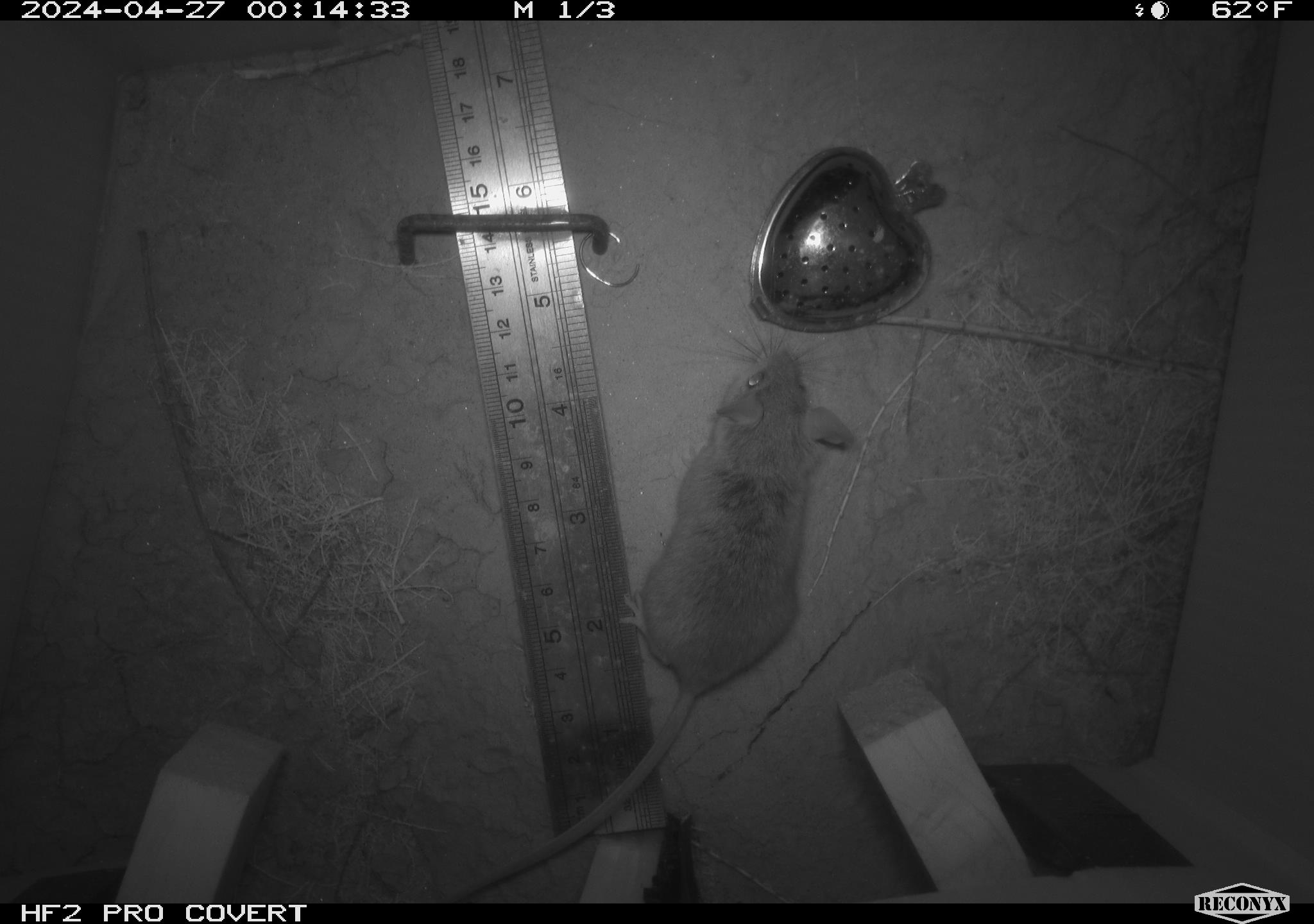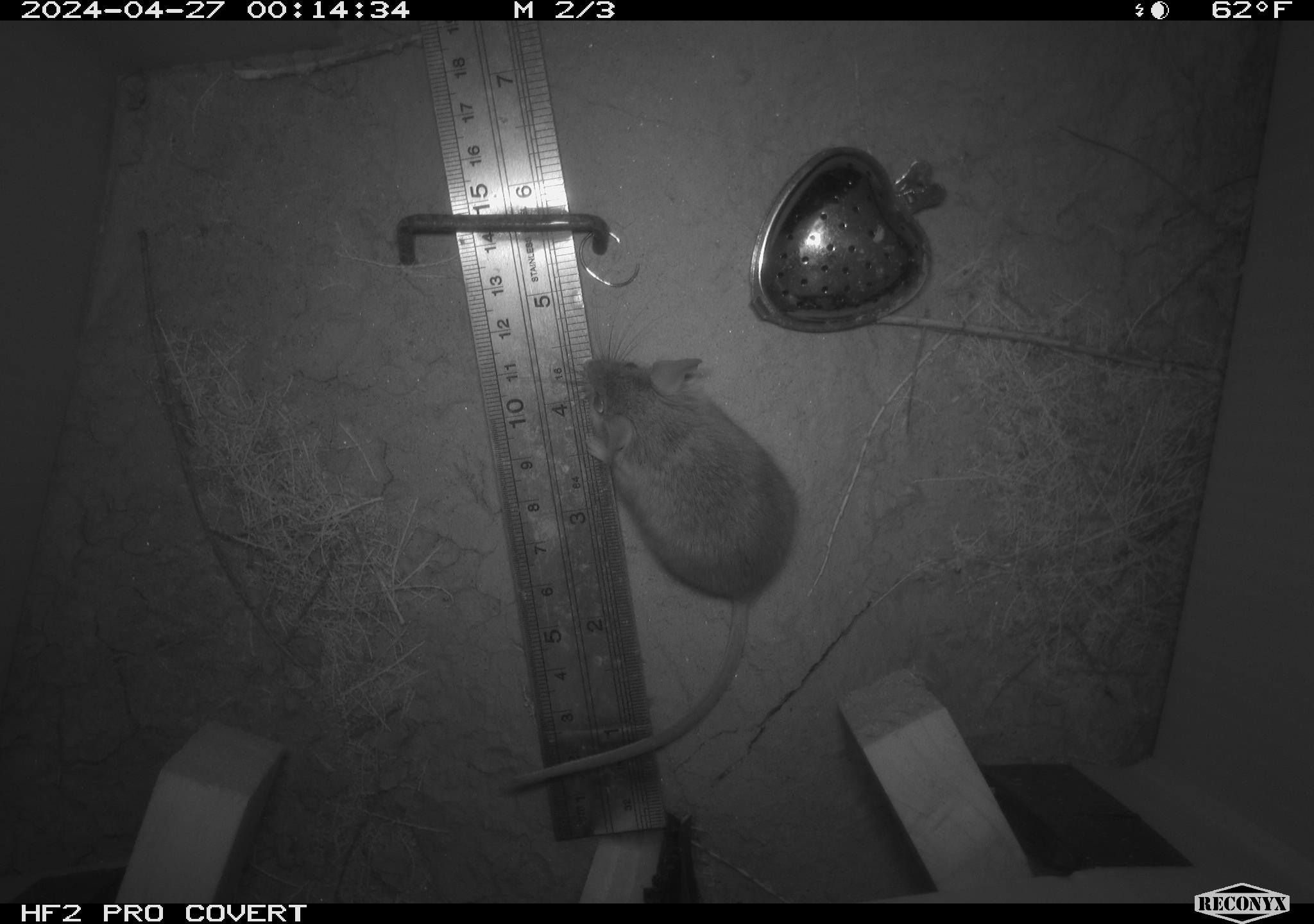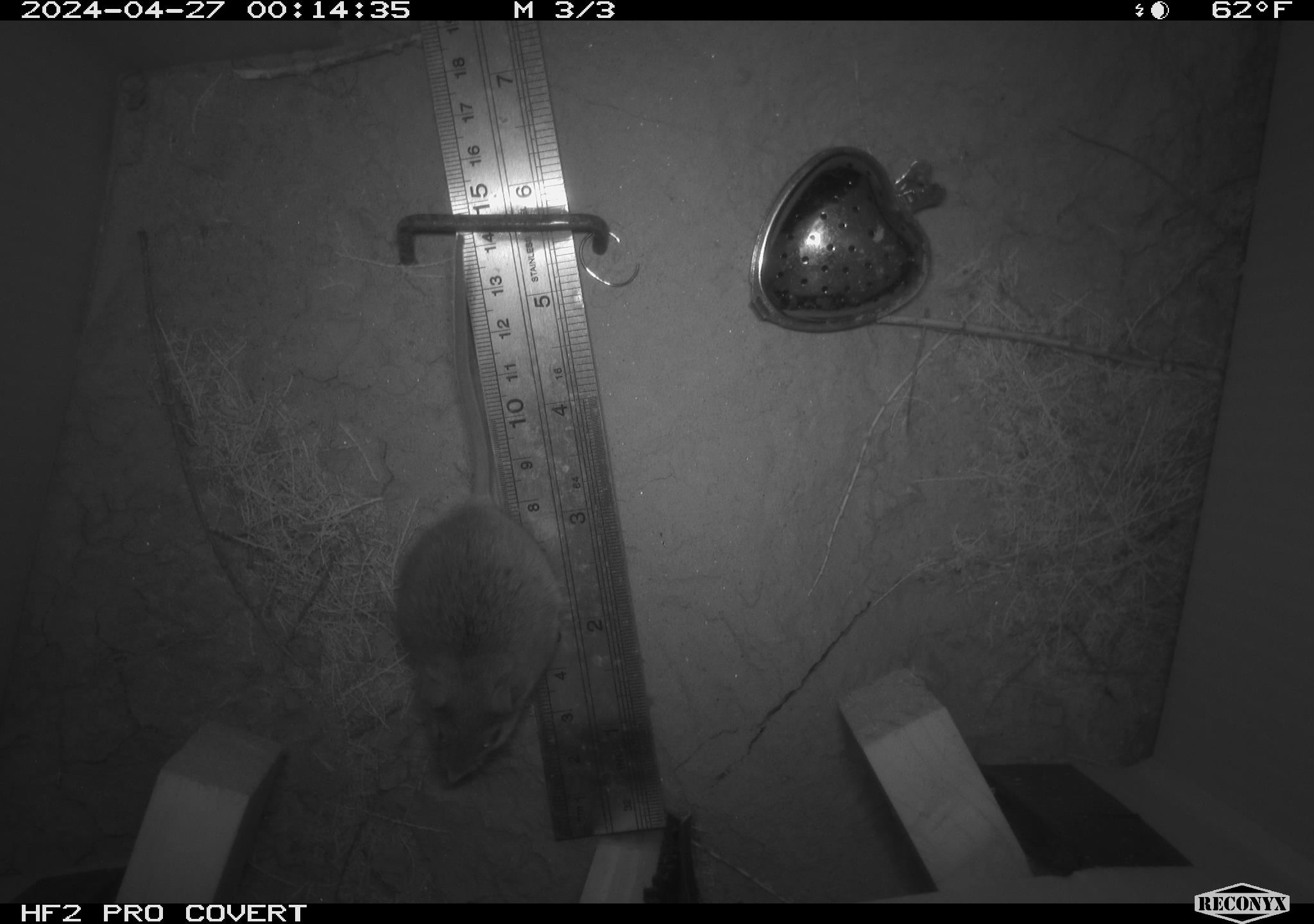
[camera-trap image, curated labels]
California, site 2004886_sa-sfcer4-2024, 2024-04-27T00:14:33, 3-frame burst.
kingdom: Animalia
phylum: Chordata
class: Mammalia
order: Rodentia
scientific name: Rodentia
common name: mouse species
Mouse species (Rodentia).